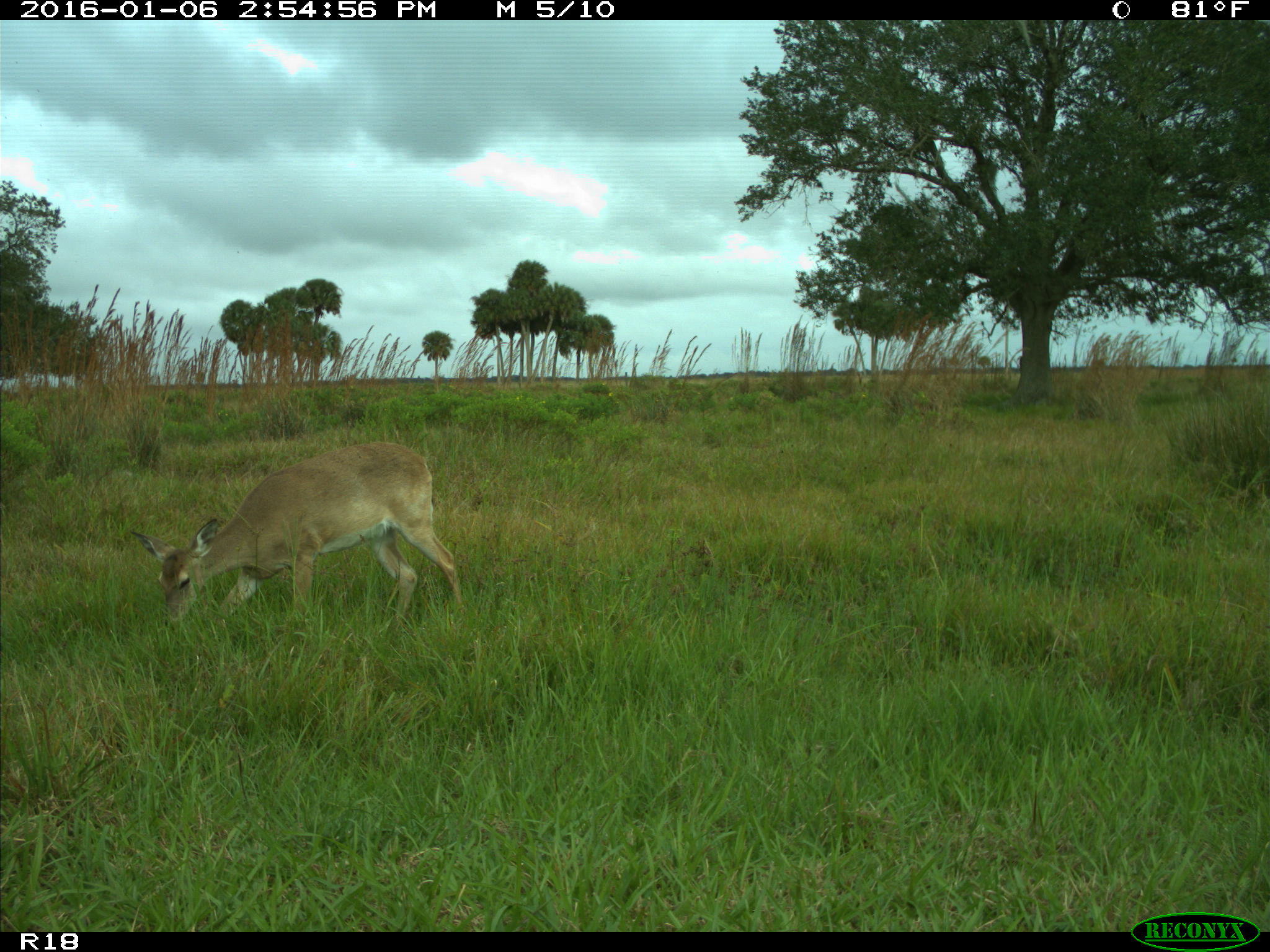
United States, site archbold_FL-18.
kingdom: Animalia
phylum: Chordata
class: Mammalia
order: Artiodactyla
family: Cervidae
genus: Odocoileus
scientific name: Odocoileus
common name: deer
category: unidentified deer